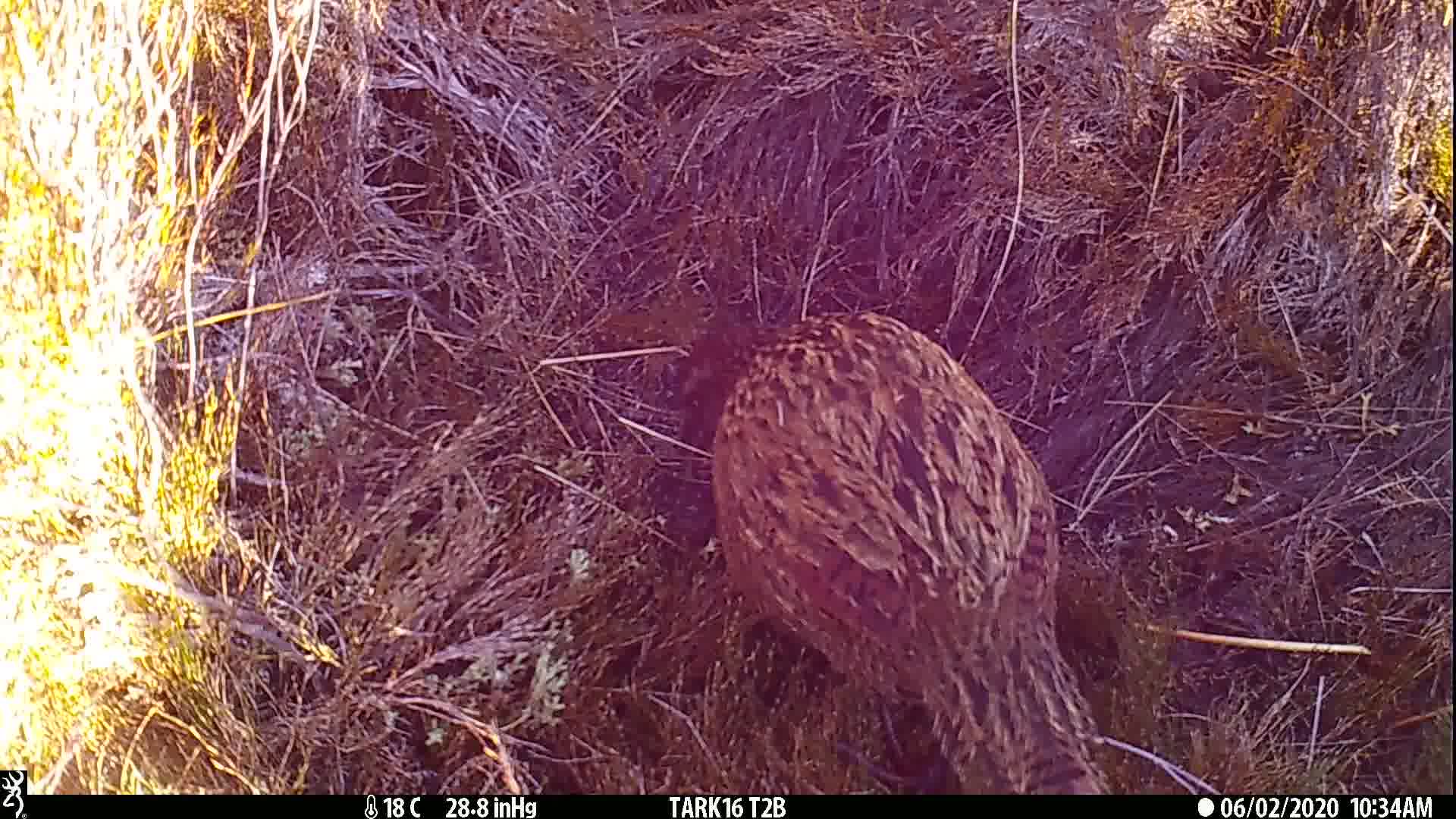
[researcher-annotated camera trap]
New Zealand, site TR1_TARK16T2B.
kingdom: Animalia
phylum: Chordata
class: Aves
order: Gruiformes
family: Rallidae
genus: Gallirallus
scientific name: Gallirallus australis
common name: weka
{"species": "weka (Gallirallus australis)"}